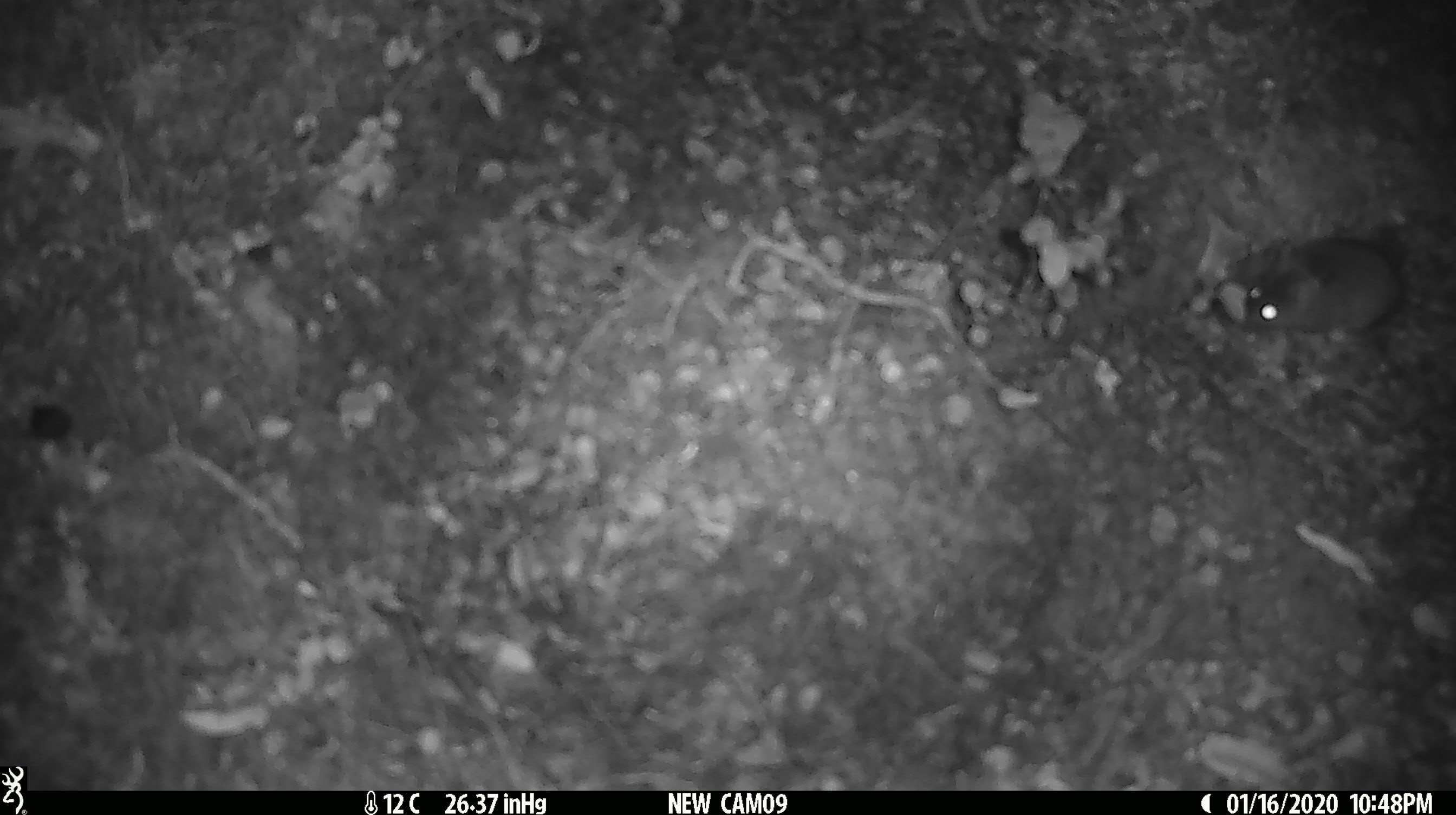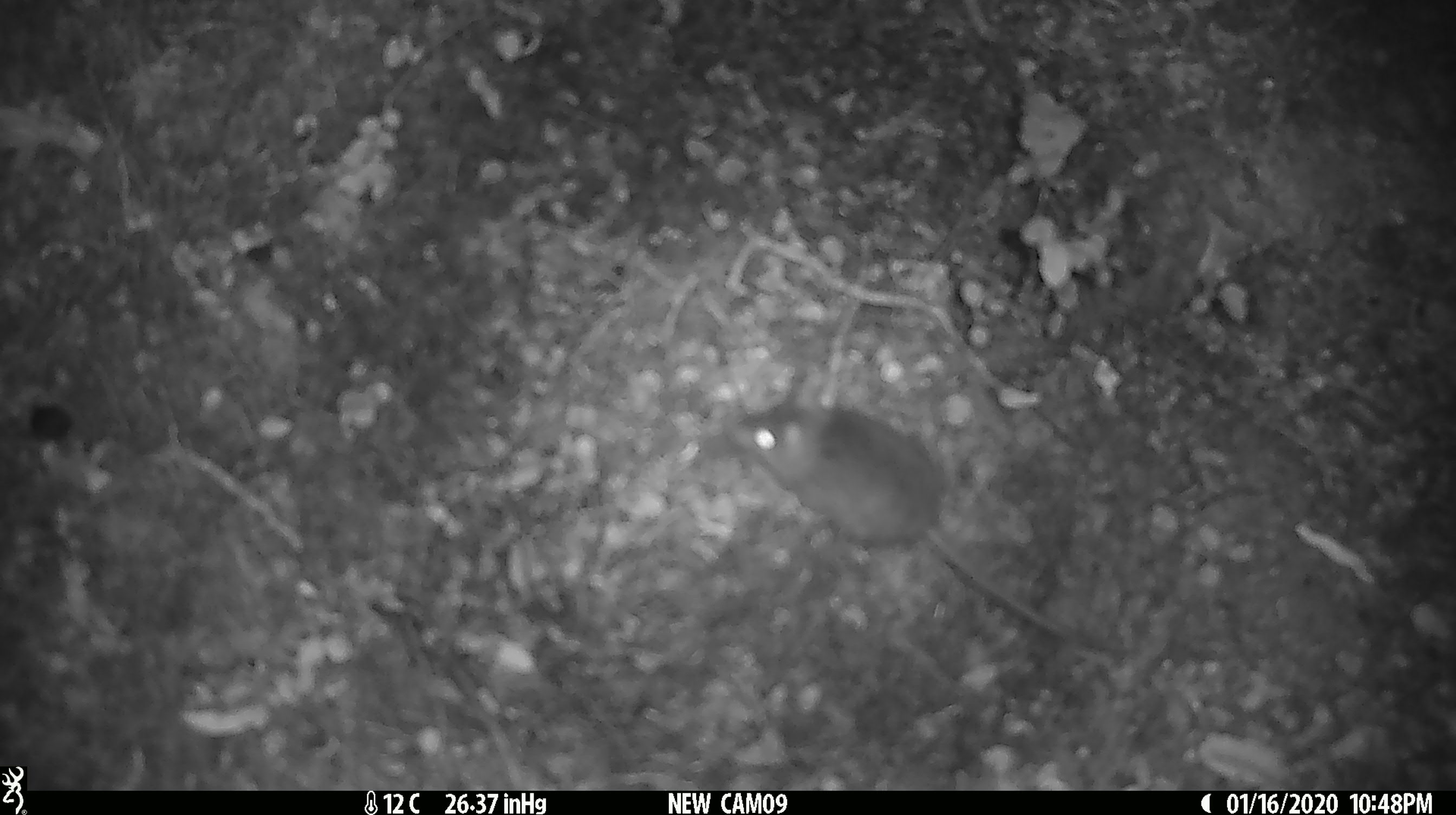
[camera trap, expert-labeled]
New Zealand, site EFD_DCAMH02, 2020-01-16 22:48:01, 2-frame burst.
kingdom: Animalia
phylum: Chordata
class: Mammalia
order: Rodentia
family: Muridae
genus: Mus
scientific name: Mus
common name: mouse